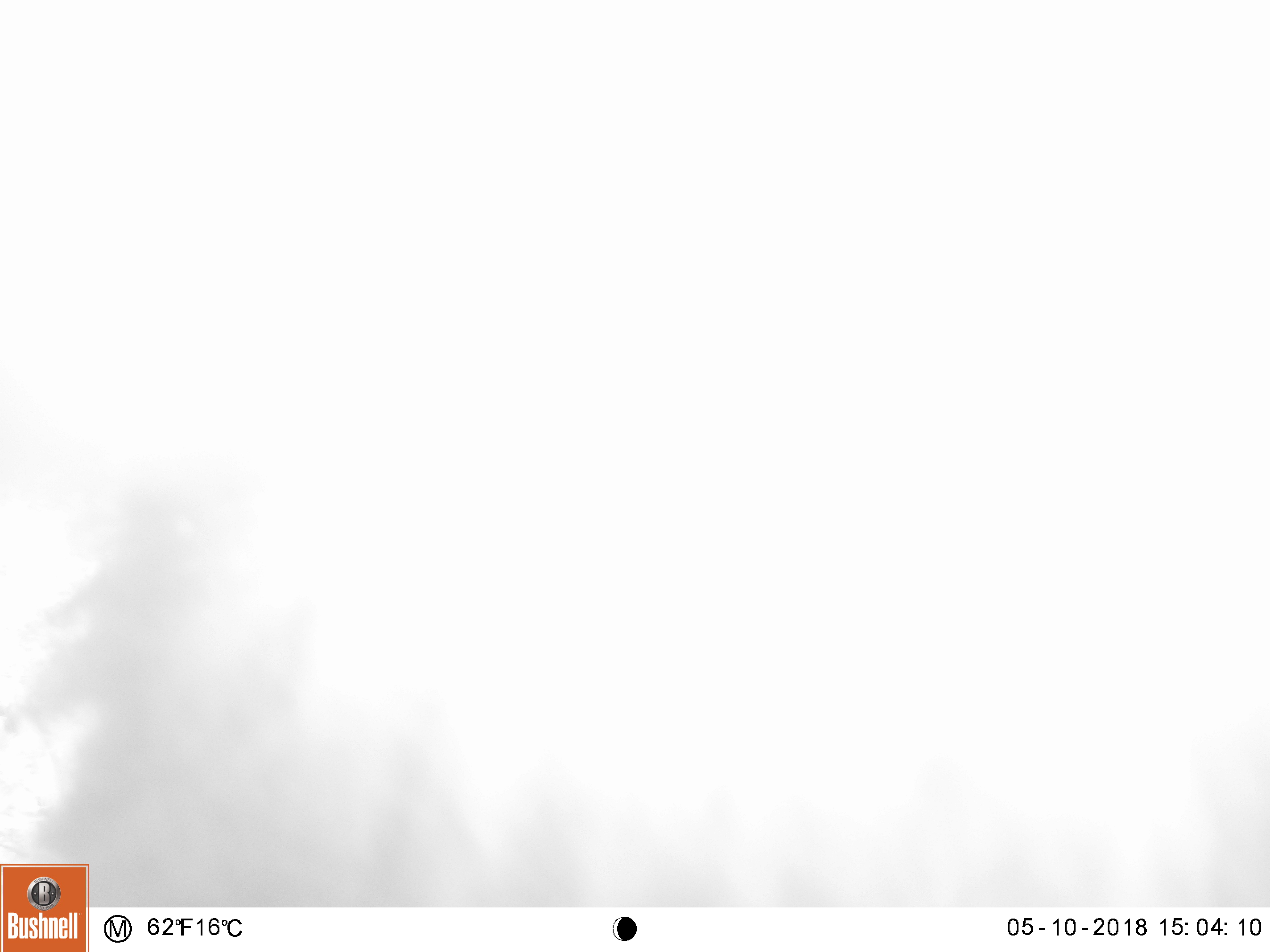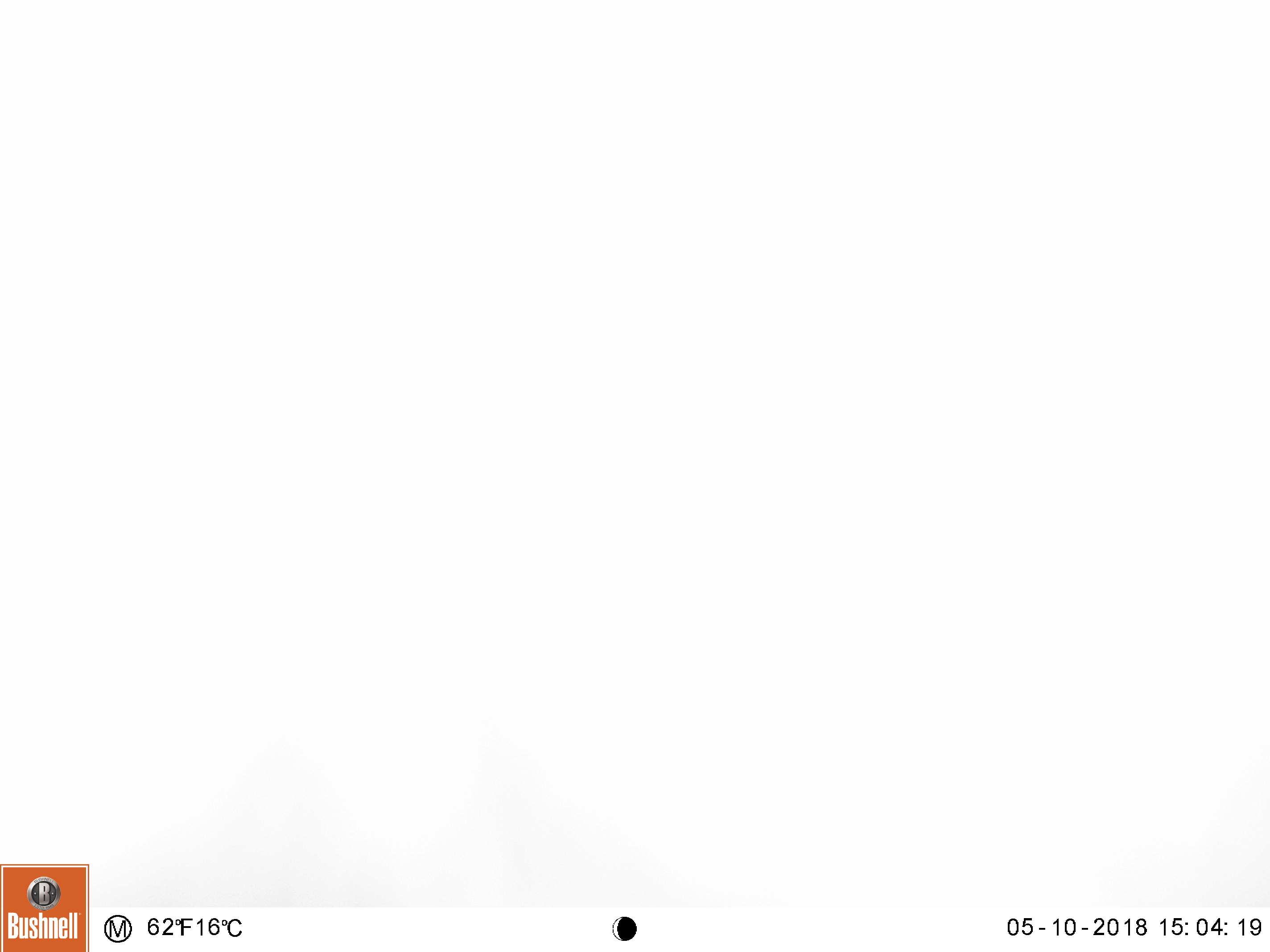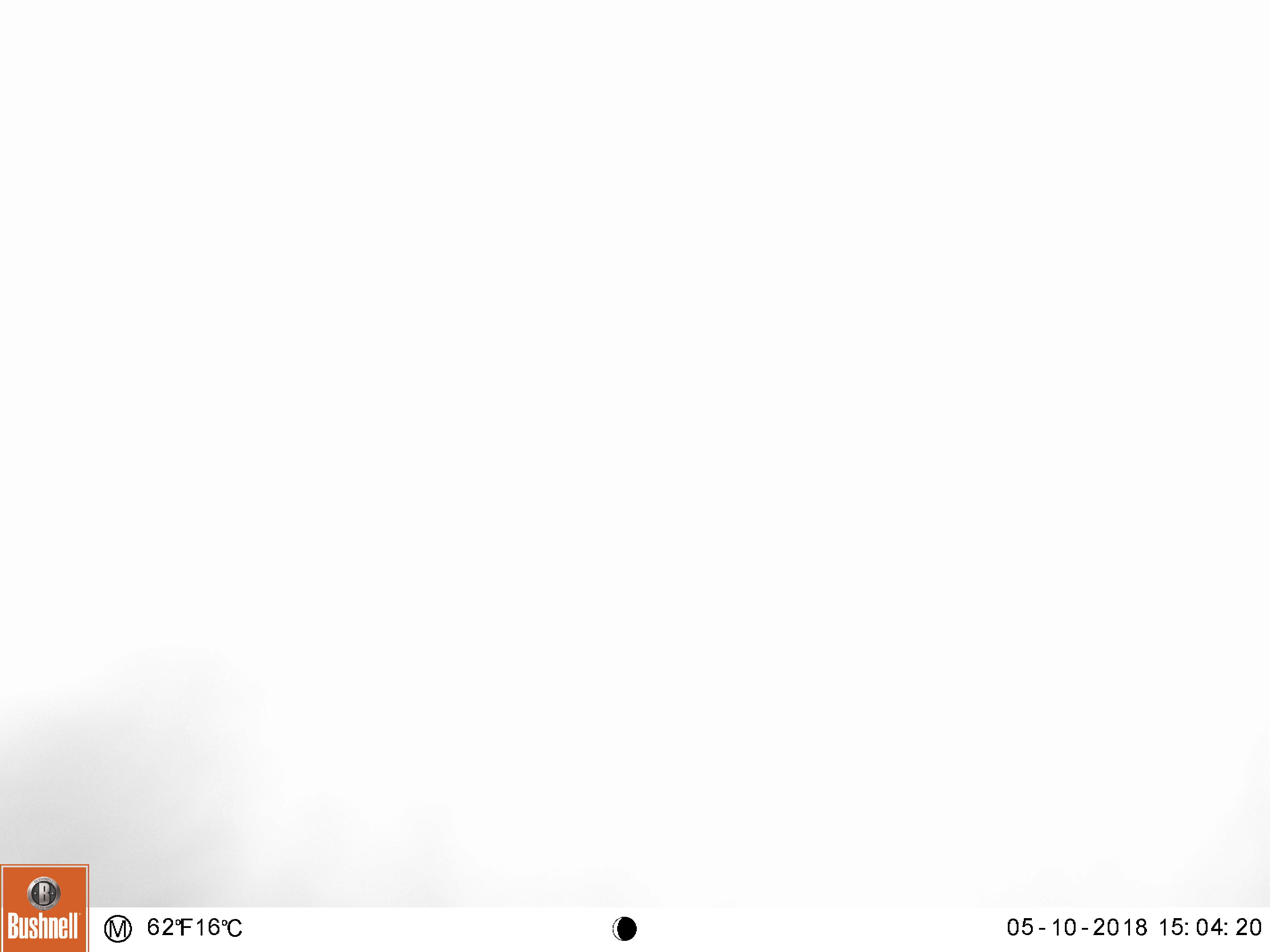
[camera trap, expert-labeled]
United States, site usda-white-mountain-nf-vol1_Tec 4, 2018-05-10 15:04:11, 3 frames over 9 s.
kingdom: Animalia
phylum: Chordata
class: Mammalia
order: Carnivora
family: Ursidae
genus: Ursus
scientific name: Ursus americanus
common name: black bear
Black bear (Ursus americanus).